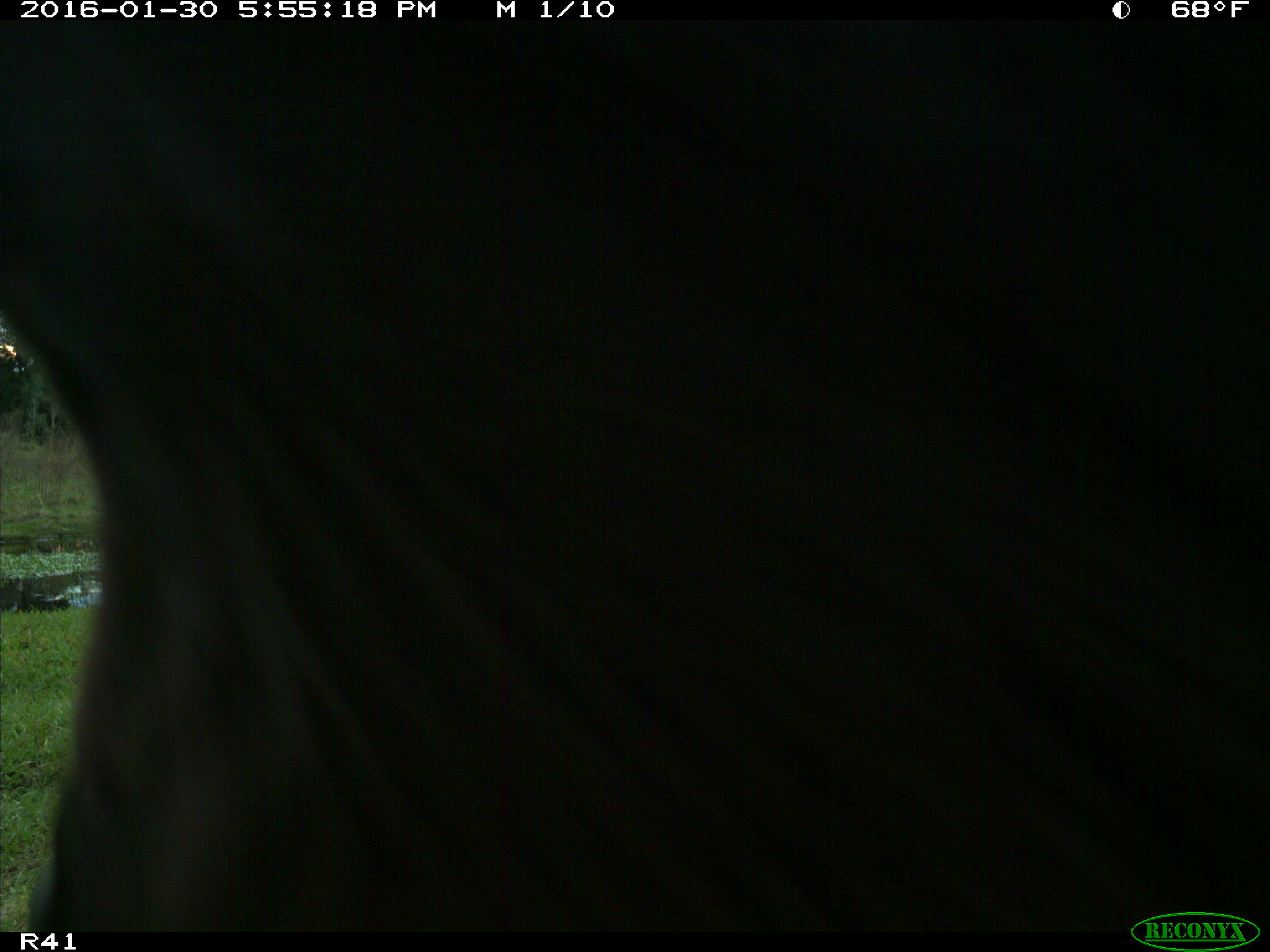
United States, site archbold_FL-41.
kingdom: Animalia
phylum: Chordata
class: Mammalia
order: Artiodactyla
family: Bovidae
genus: Bos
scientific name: Bos taurus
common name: domestic cow